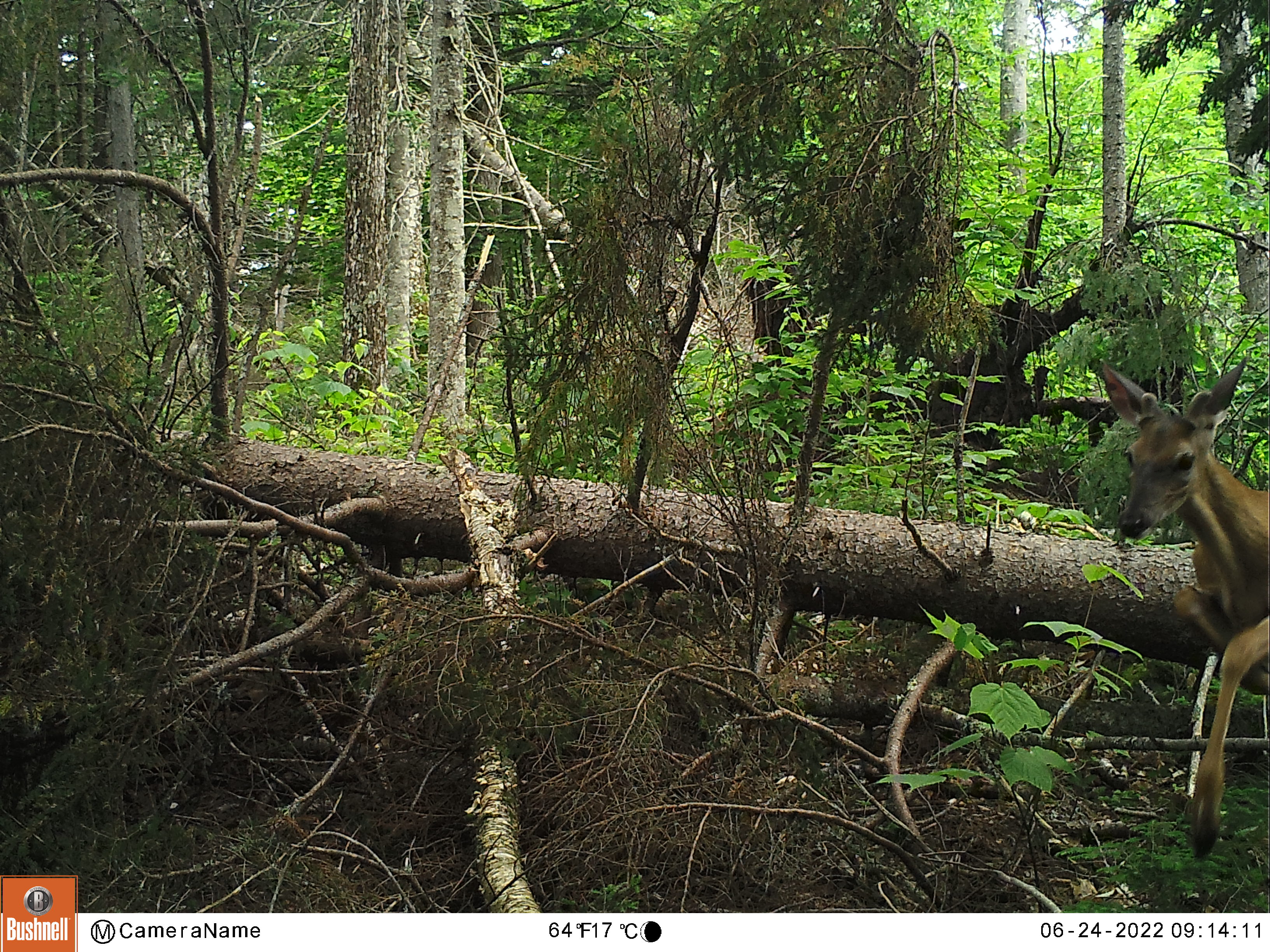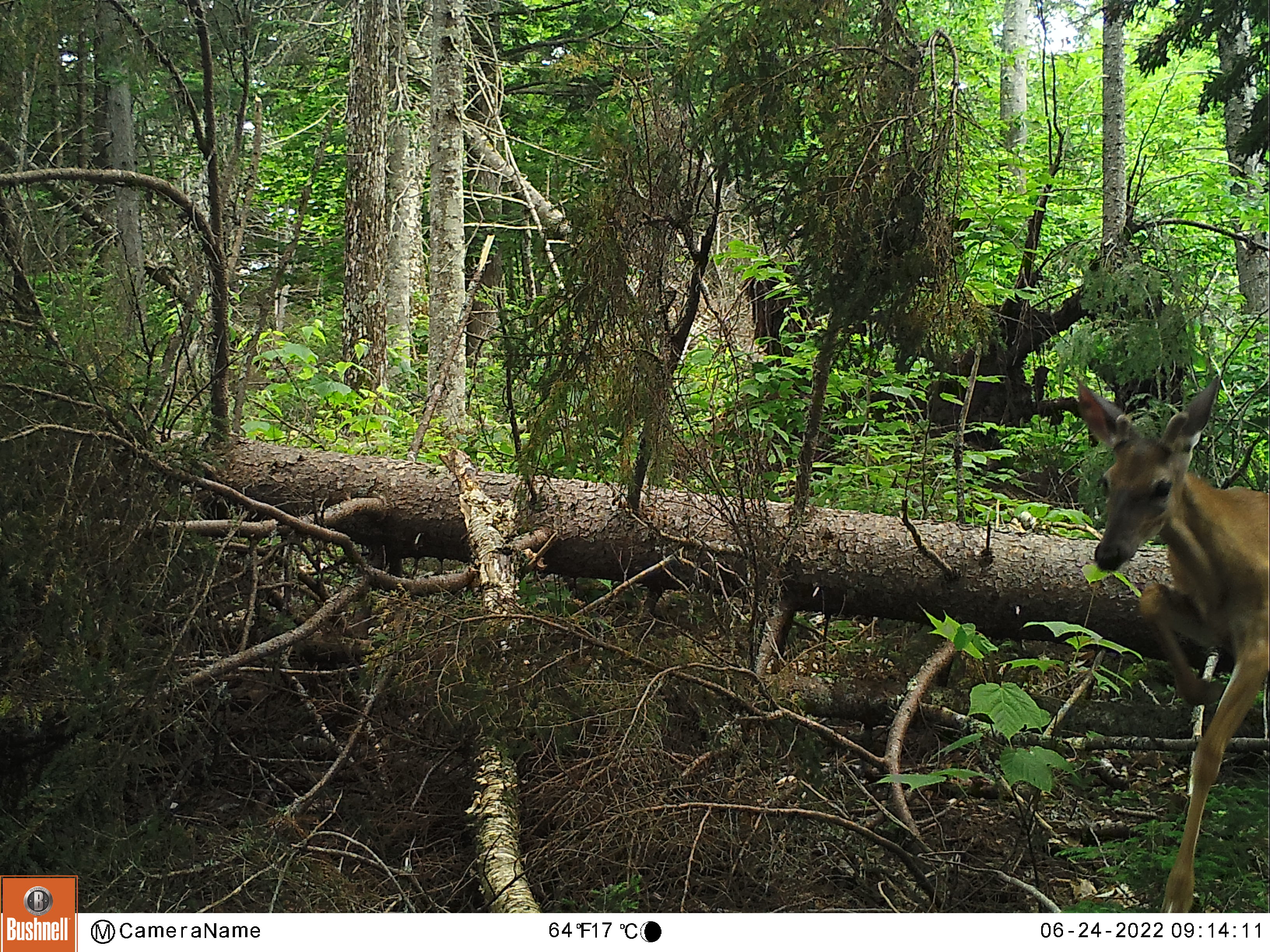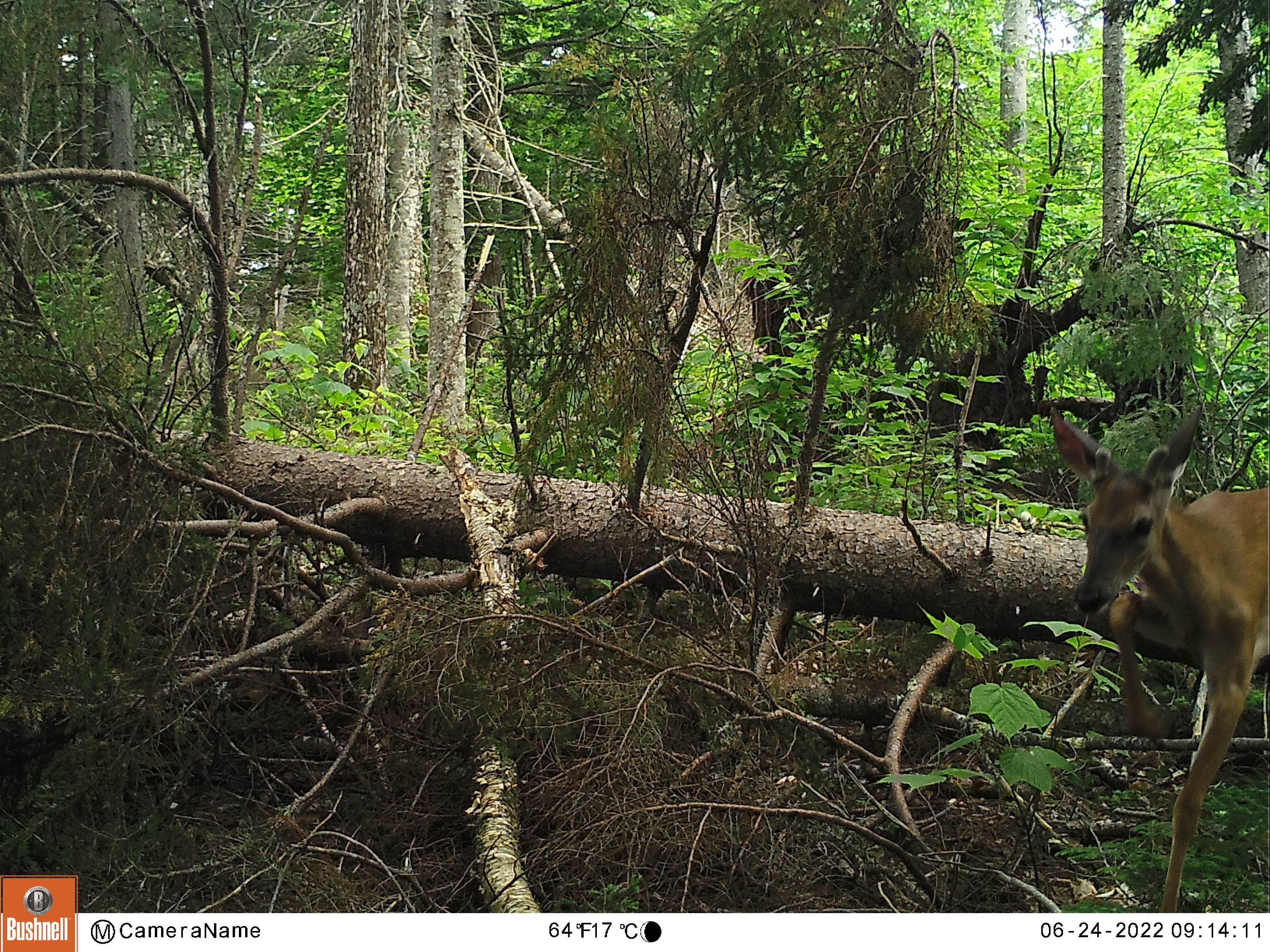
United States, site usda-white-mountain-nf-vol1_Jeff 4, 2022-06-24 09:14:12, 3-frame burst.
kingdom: Animalia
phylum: Chordata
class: Mammalia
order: Artiodactyla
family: Cervidae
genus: Odocoileus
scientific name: Odocoileus virginianus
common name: white-tailed deer